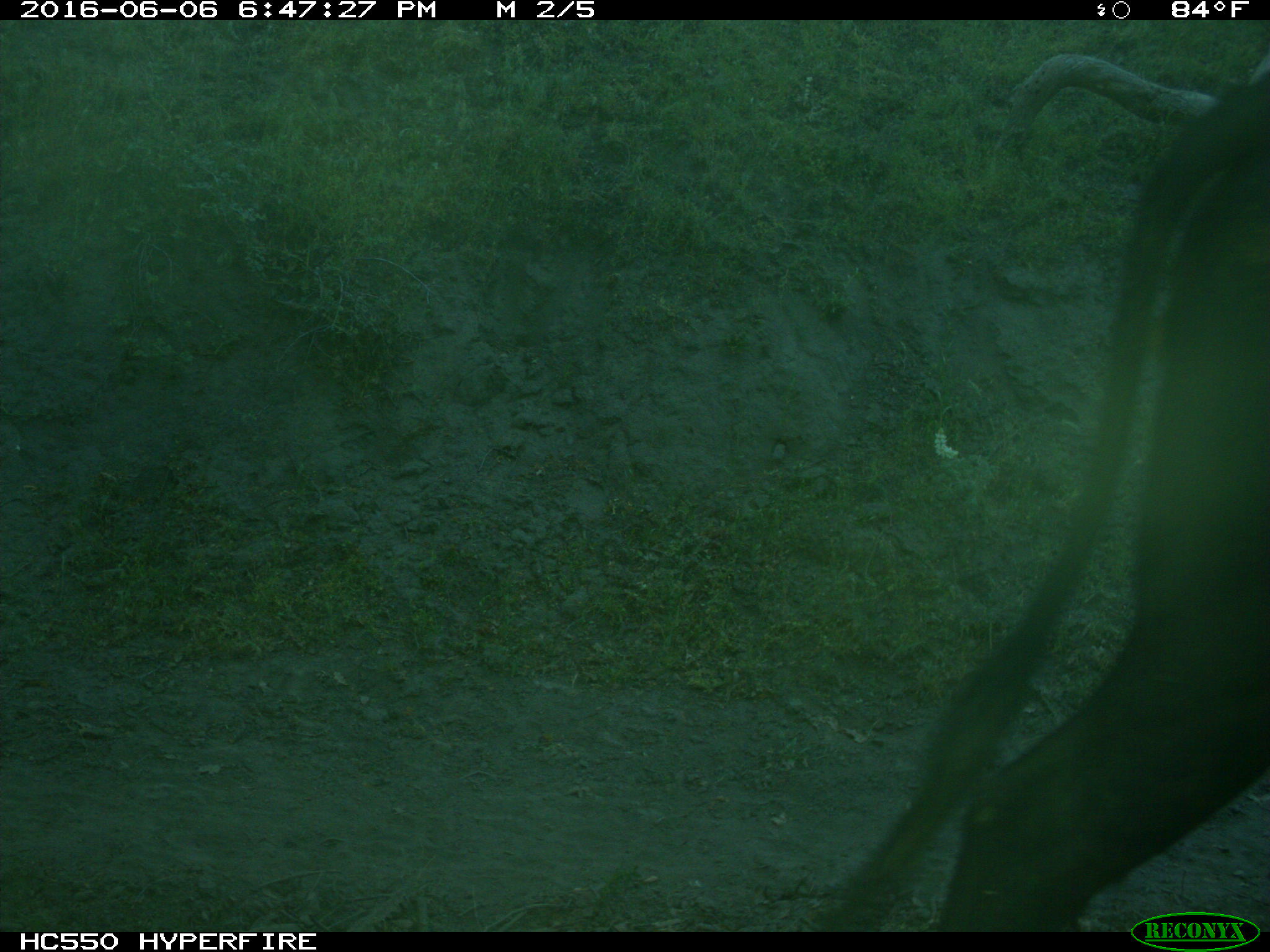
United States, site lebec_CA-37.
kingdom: Animalia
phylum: Chordata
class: Mammalia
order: Artiodactyla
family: Bovidae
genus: Bos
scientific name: Bos taurus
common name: domestic cow